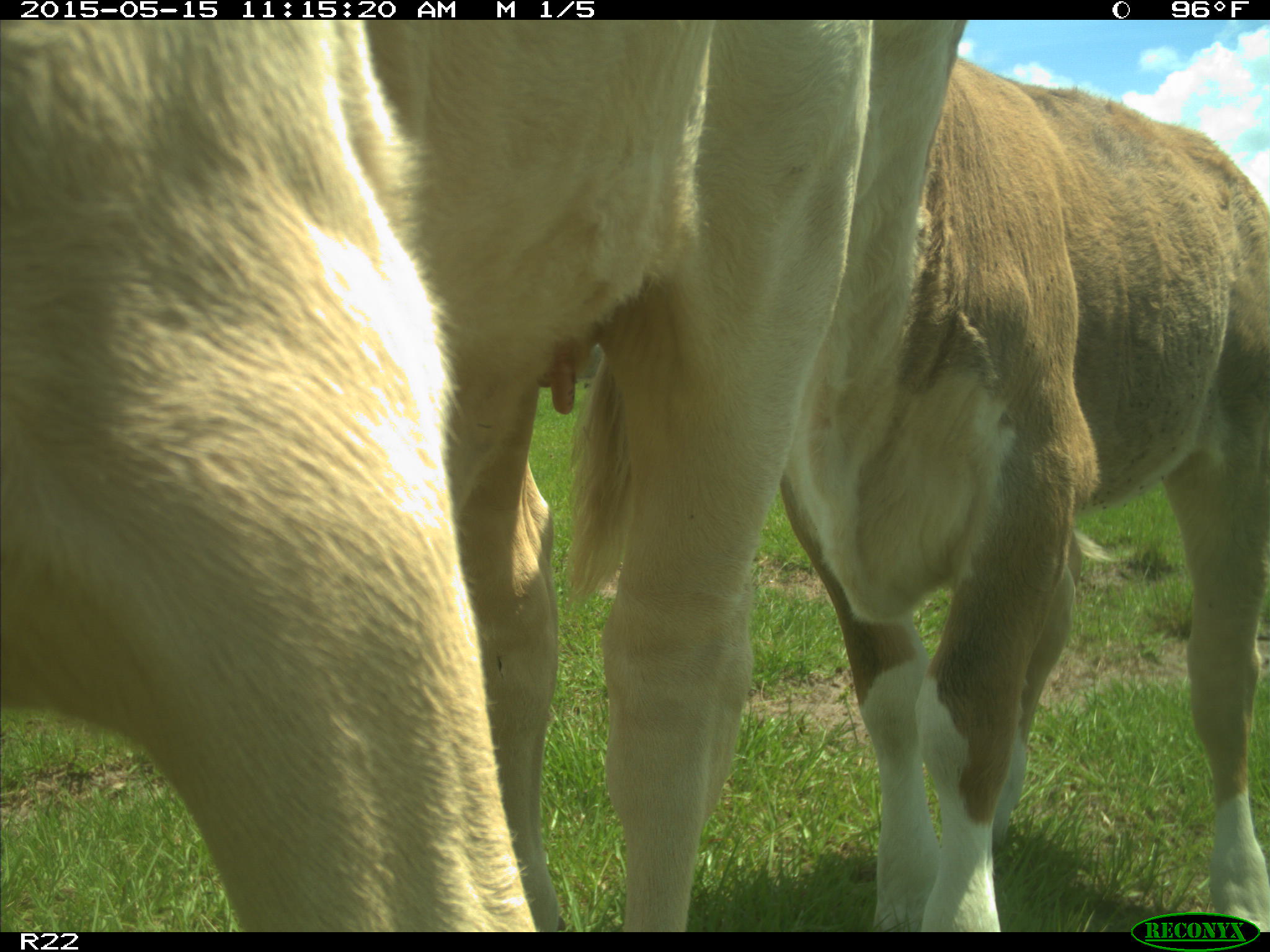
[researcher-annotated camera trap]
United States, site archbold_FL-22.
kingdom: Animalia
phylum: Chordata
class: Mammalia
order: Artiodactyla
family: Bovidae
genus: Bos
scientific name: Bos taurus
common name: domestic cow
Bos taurus (domestic cow).